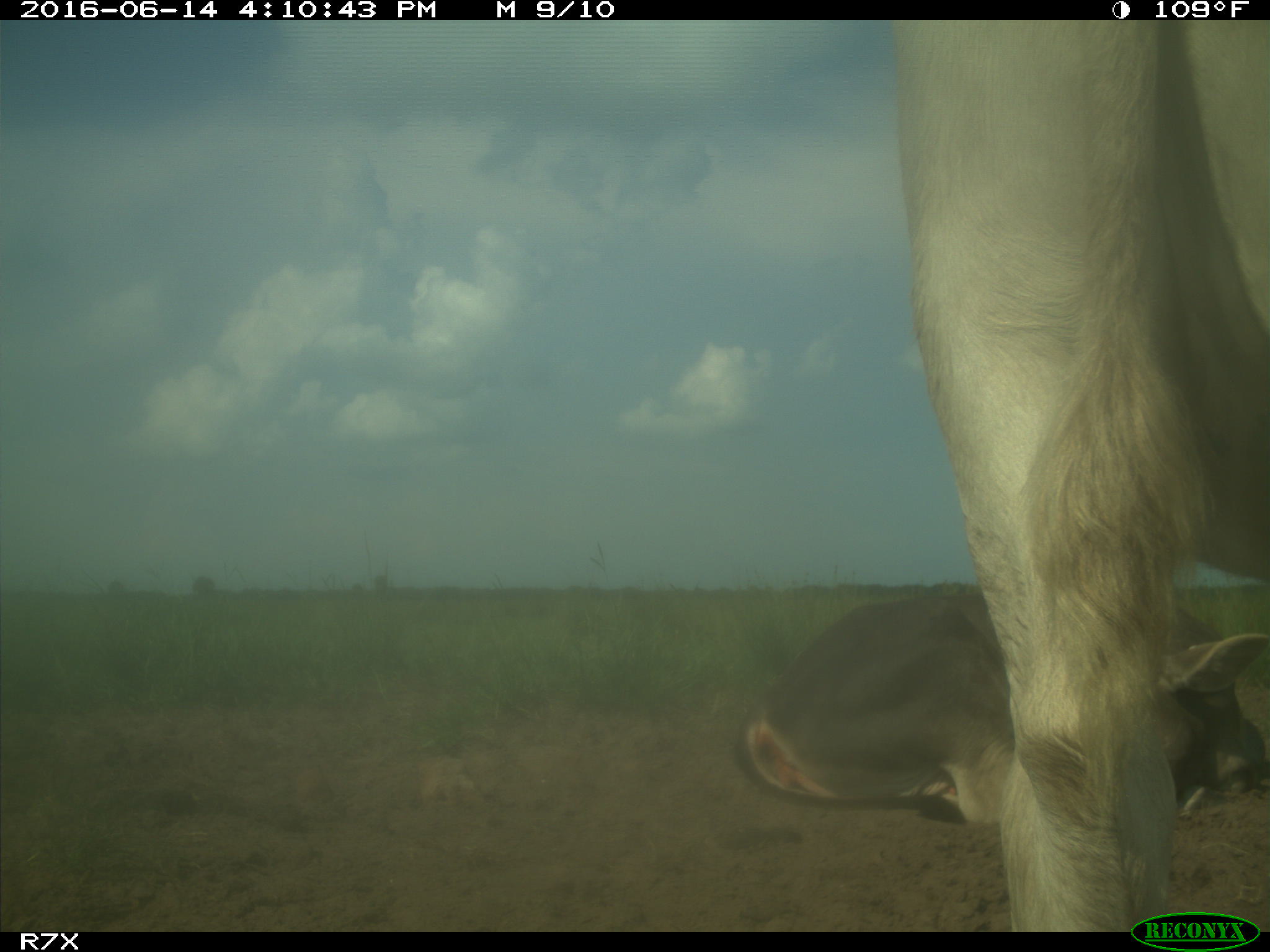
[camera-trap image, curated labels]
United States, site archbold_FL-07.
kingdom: Animalia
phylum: Chordata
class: Mammalia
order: Artiodactyla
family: Bovidae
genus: Bos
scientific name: Bos taurus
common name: domestic cow